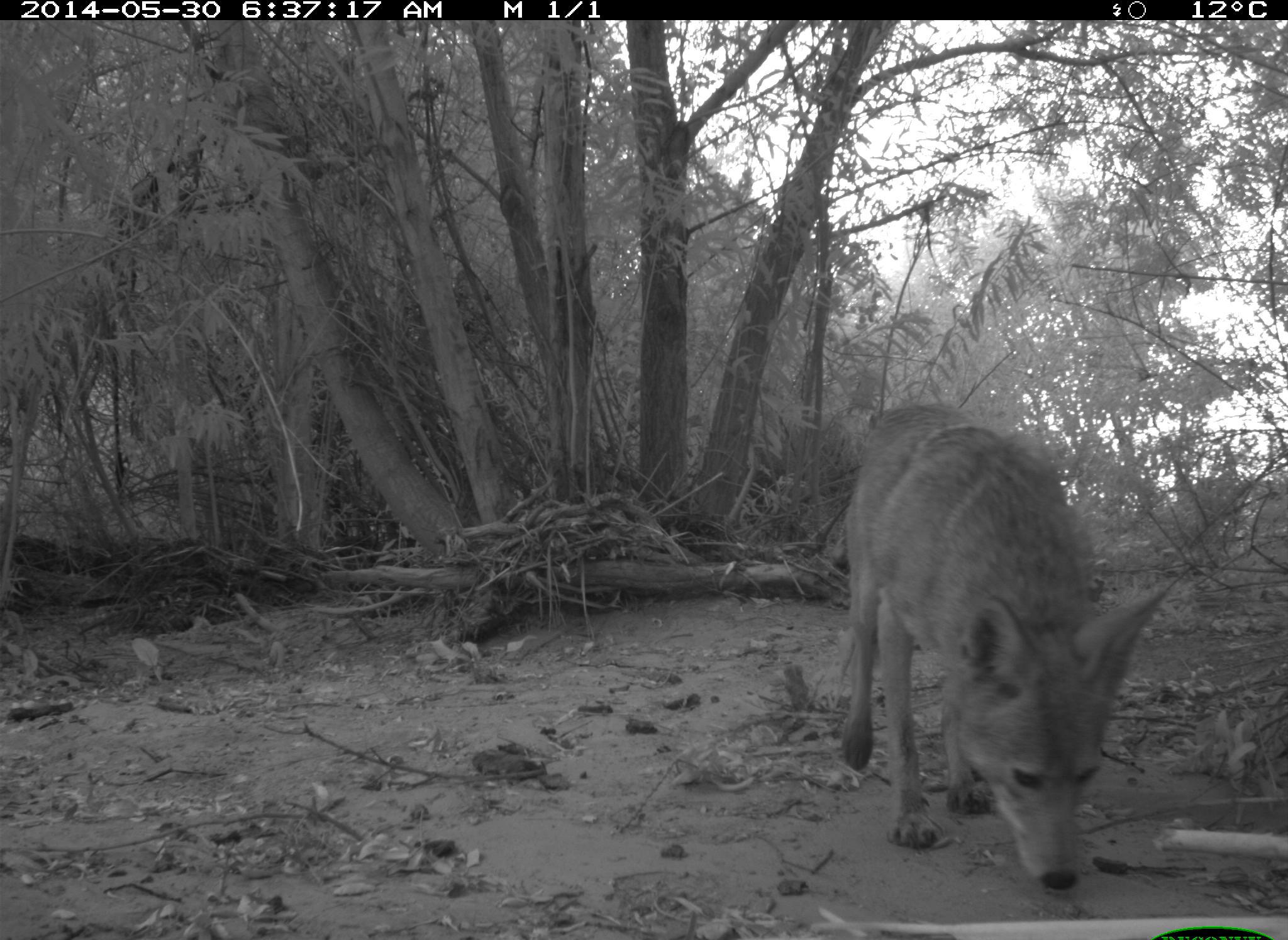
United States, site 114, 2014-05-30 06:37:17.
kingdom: Animalia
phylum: Chordata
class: Mammalia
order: Carnivora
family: Canidae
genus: Canis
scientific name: Canis latrans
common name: coyote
Coyote (Canis latrans).